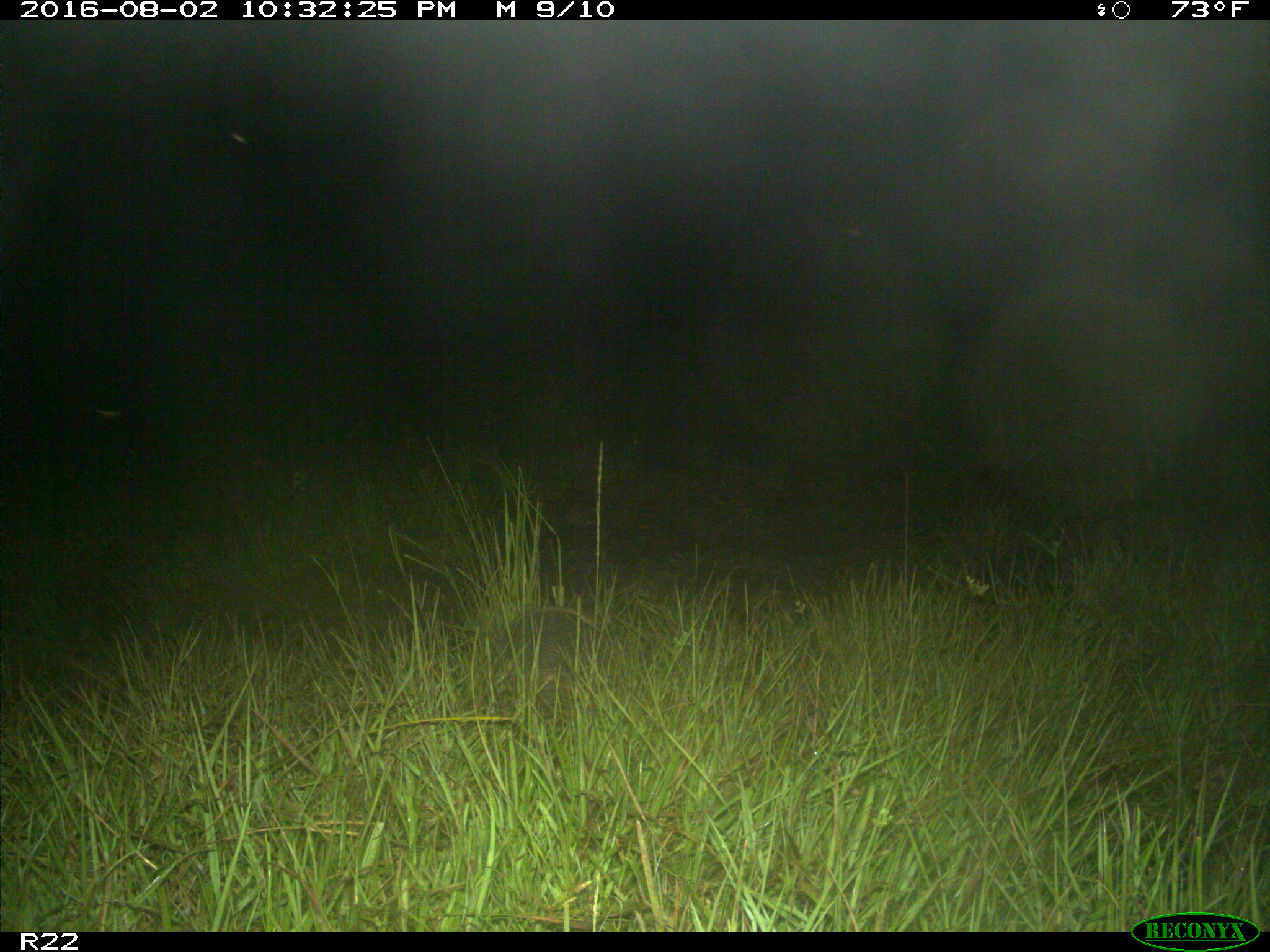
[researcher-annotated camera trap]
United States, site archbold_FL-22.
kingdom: Animalia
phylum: Chordata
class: Mammalia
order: Cingulata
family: Dasypodidae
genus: Dasypus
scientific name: Dasypus novemcinctus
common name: nine-banded armadillo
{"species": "Dasypus novemcinctus (nine-banded armadillo)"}